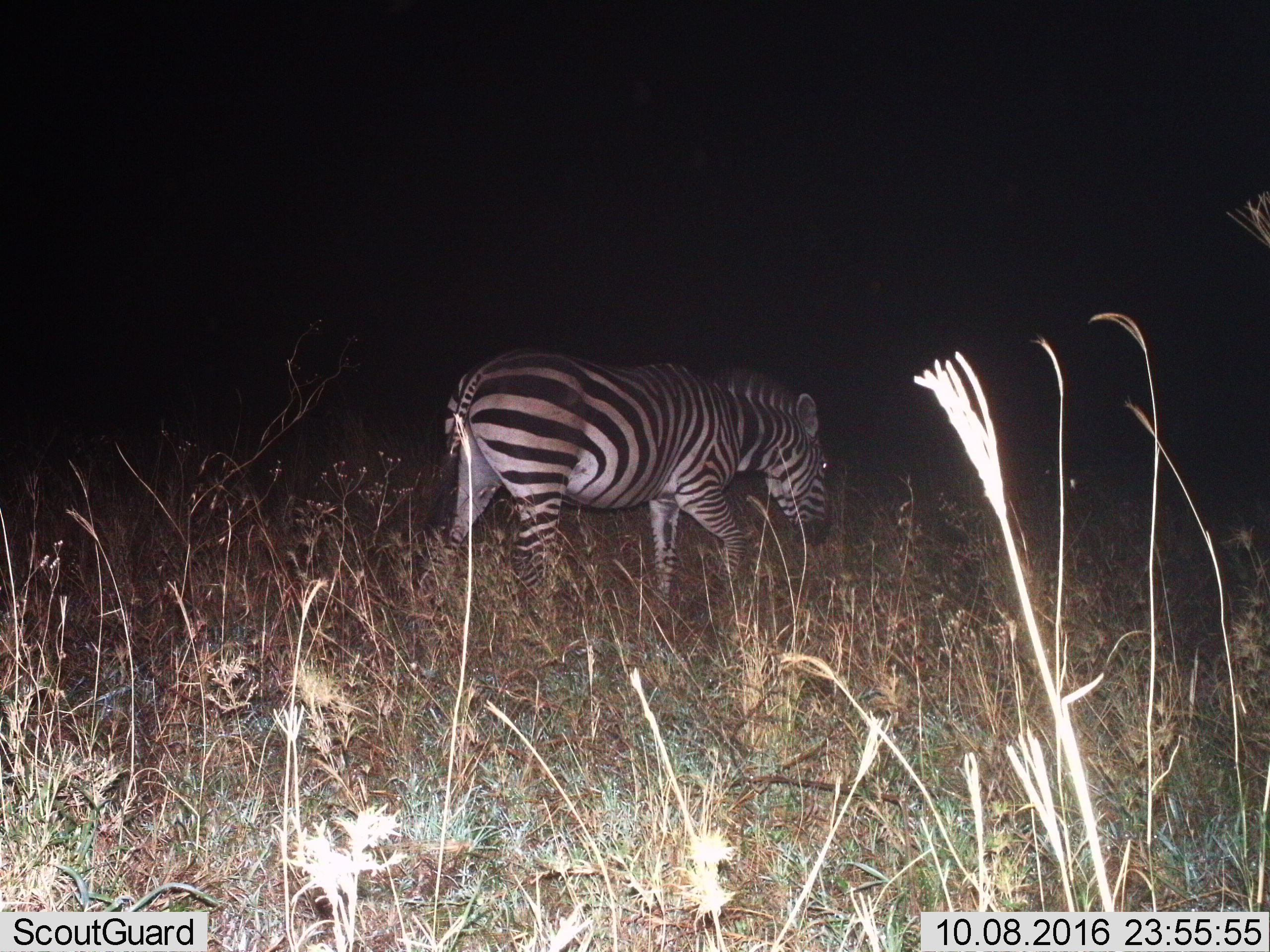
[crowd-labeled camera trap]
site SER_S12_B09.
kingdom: Animalia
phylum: Chordata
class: Mammalia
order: Perissodactyla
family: Equidae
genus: Equus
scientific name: Equus quagga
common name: plains zebra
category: zebraplains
Zebraplains (plains zebra) (Equus quagga), count 1. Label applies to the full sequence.